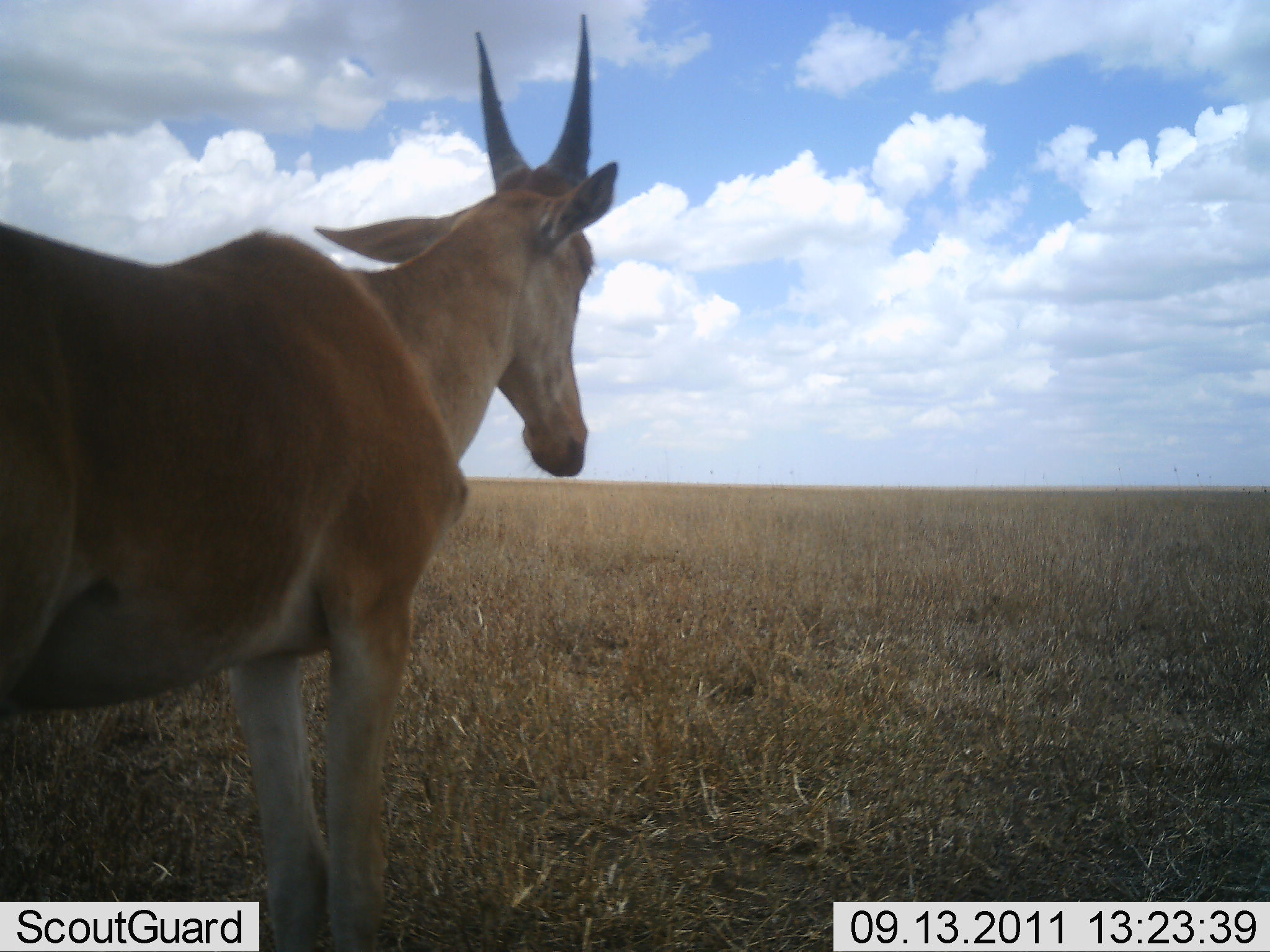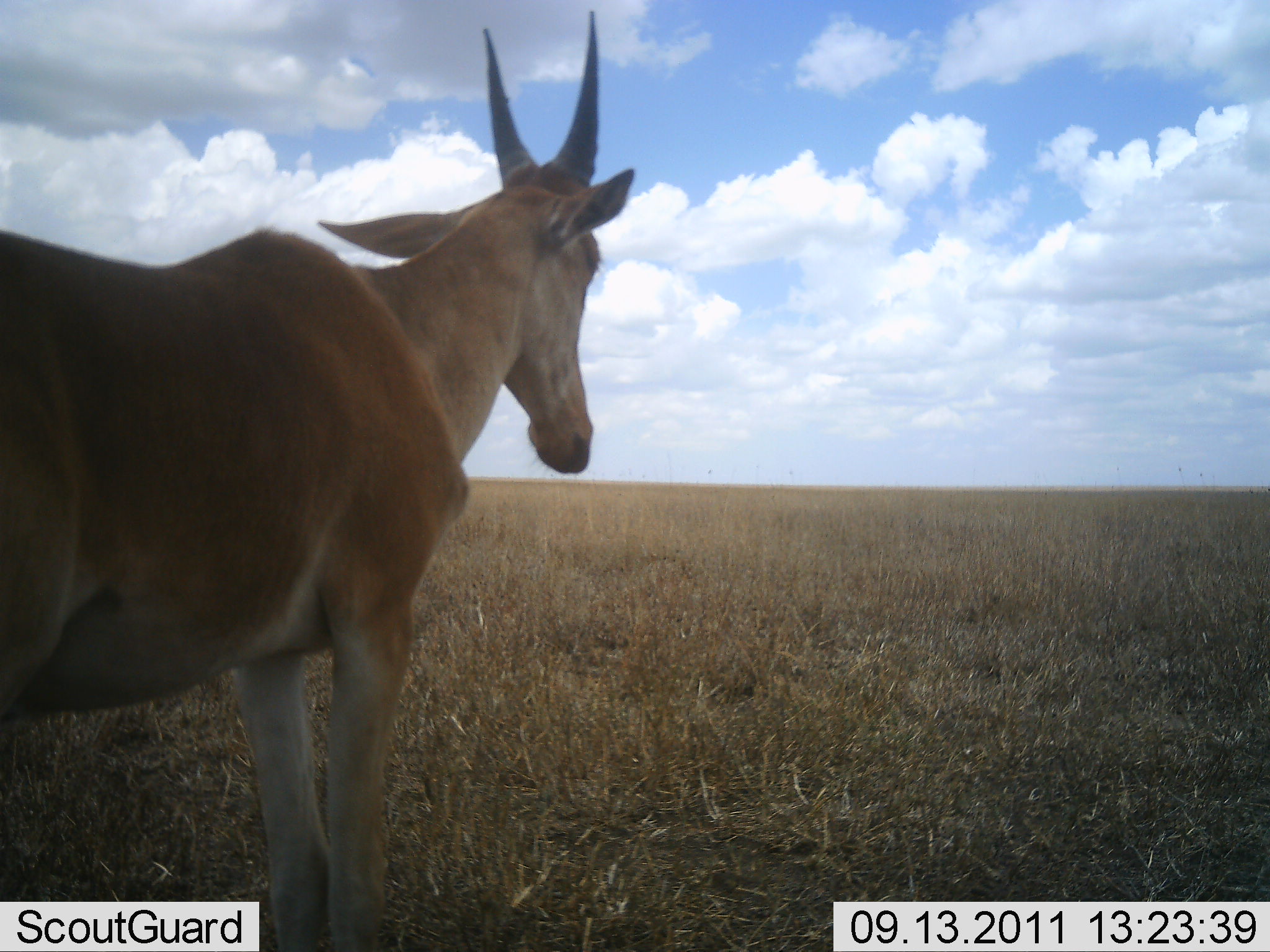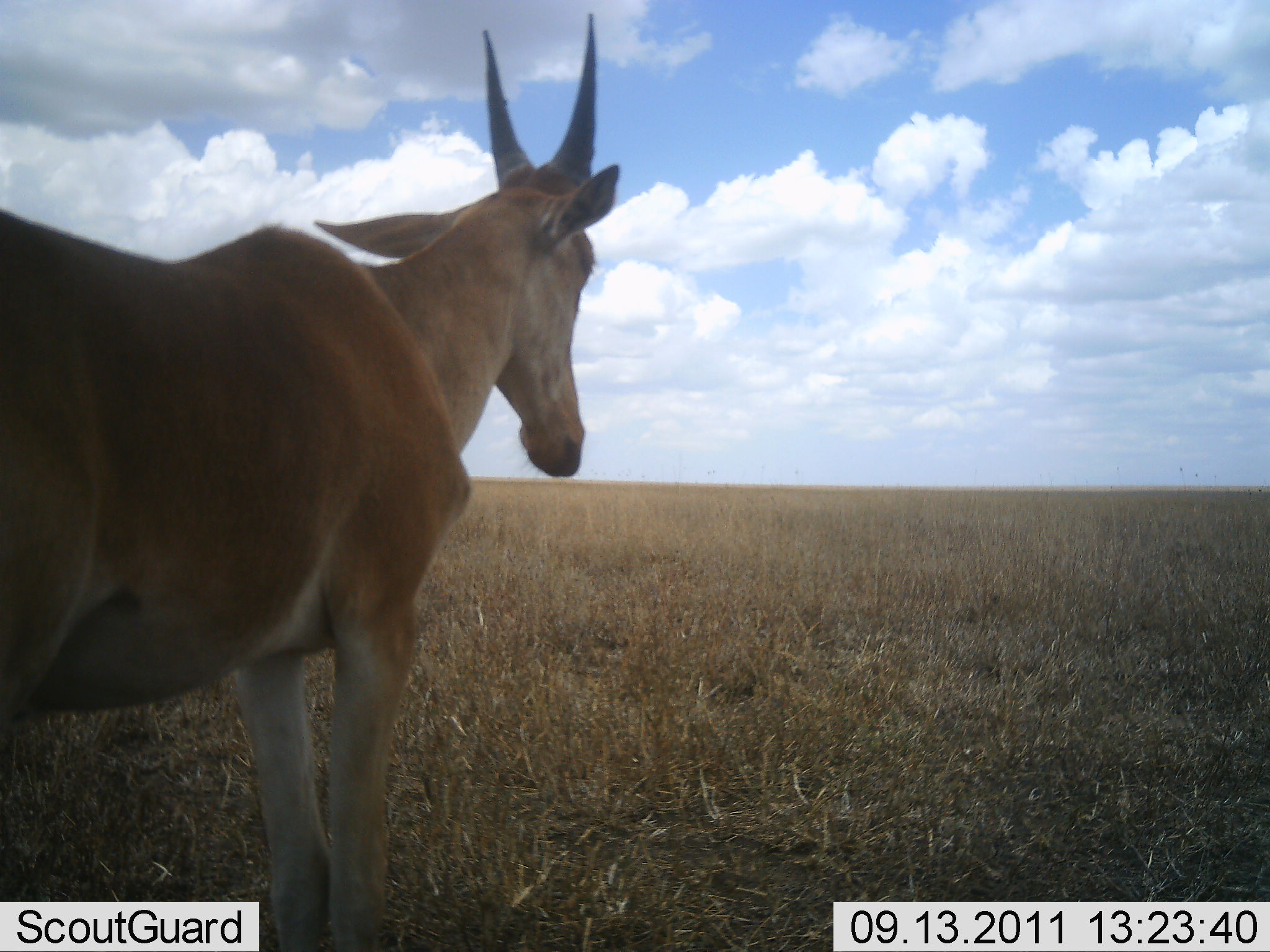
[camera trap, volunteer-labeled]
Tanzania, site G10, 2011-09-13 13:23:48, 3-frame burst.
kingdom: Animalia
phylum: Chordata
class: Mammalia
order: Artiodactyla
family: Bovidae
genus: Nanger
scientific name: Nanger granti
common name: grant's gazelle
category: gazellegrants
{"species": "gazellegrants (grant's gazelle) (Nanger granti)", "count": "1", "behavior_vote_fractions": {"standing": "89%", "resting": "0%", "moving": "11%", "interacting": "0%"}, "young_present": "0%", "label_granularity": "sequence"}